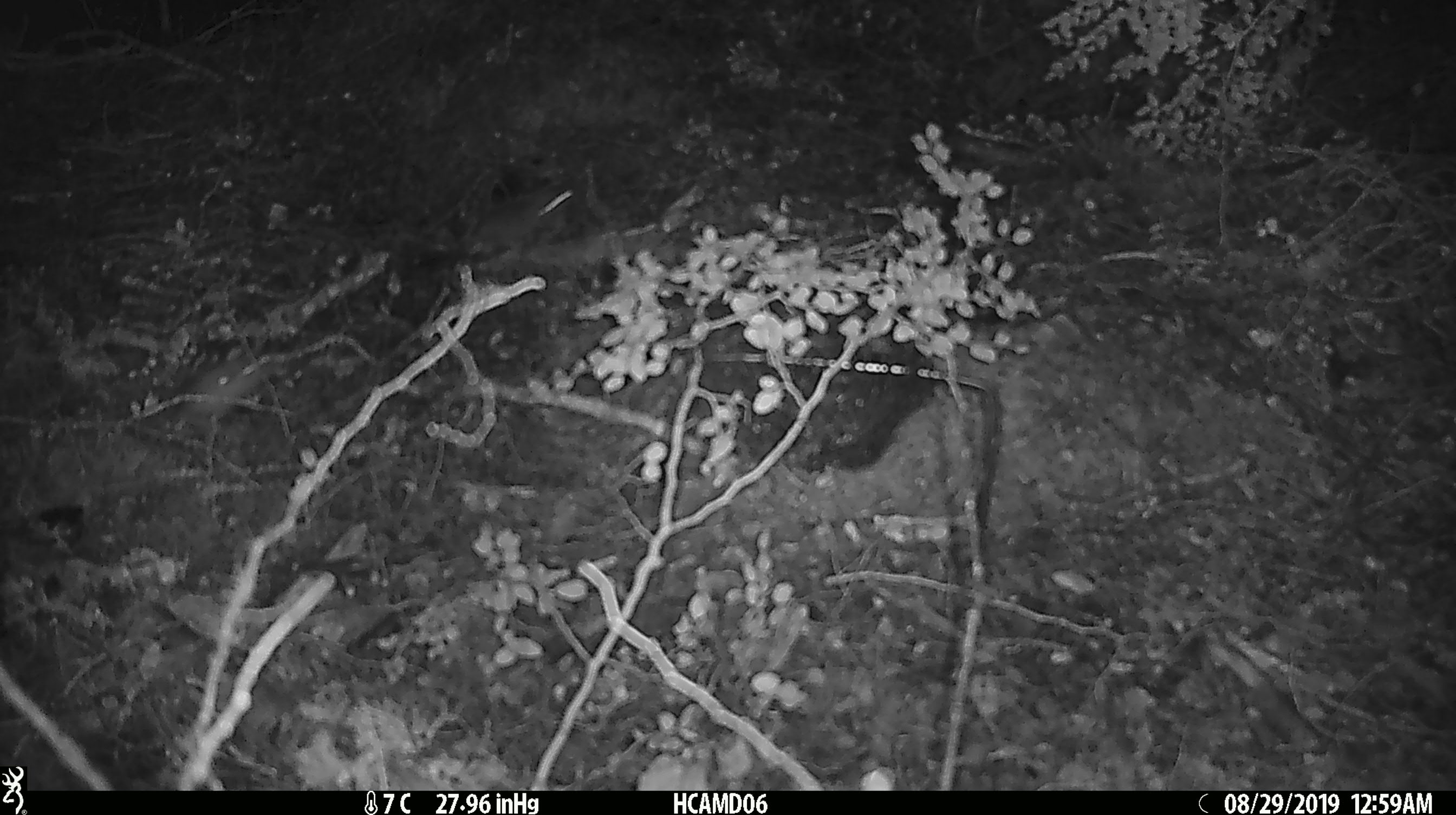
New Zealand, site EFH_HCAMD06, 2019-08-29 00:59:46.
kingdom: Animalia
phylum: Chordata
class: Mammalia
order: Rodentia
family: Muridae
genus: Mus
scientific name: Mus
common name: mouse